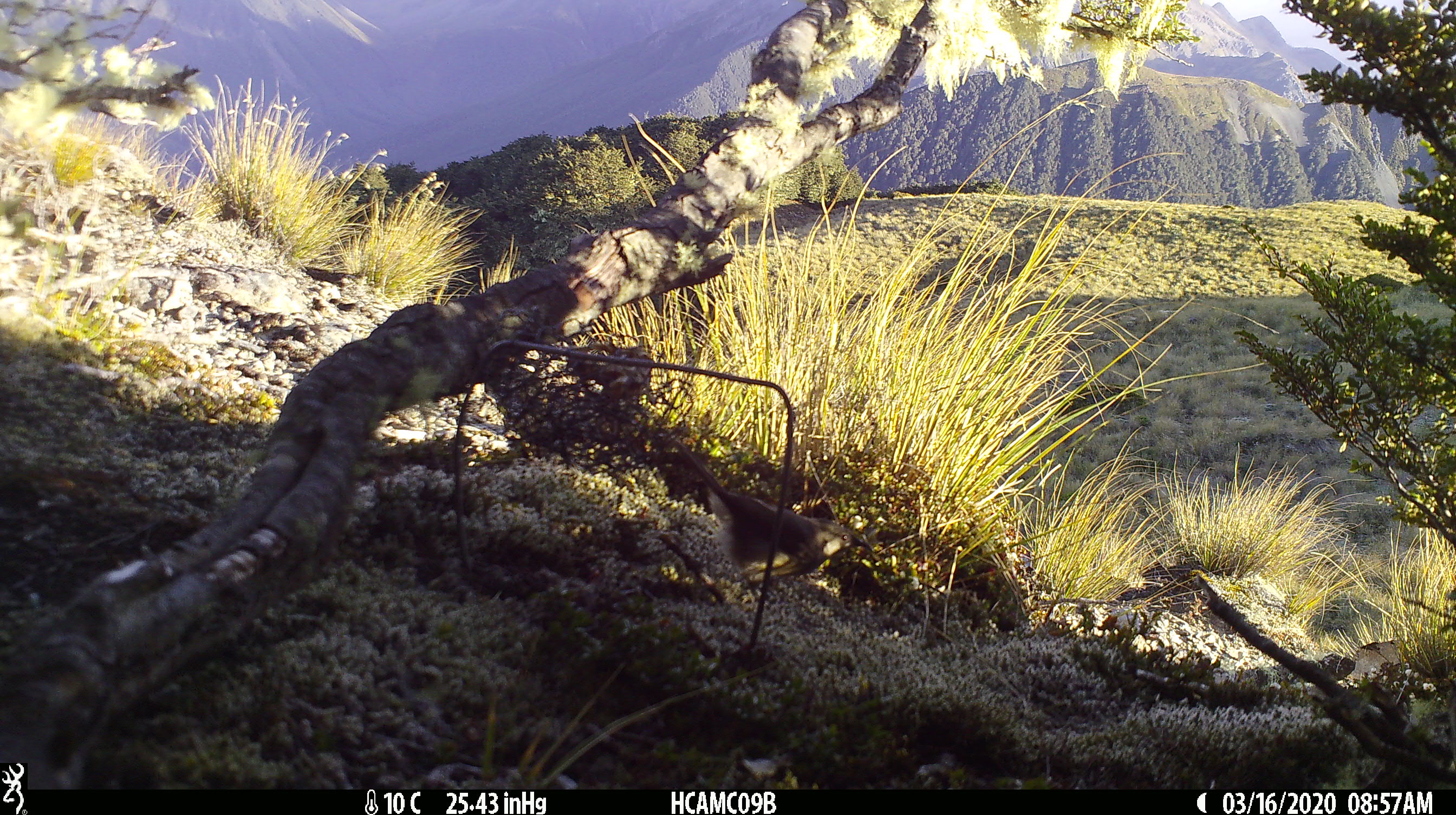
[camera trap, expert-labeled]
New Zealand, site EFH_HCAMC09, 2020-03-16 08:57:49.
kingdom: Animalia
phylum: Chordata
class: Aves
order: Passeriformes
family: Meliphagidae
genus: Anthornis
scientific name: Anthornis melanura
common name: new zealand bellbird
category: bellbird